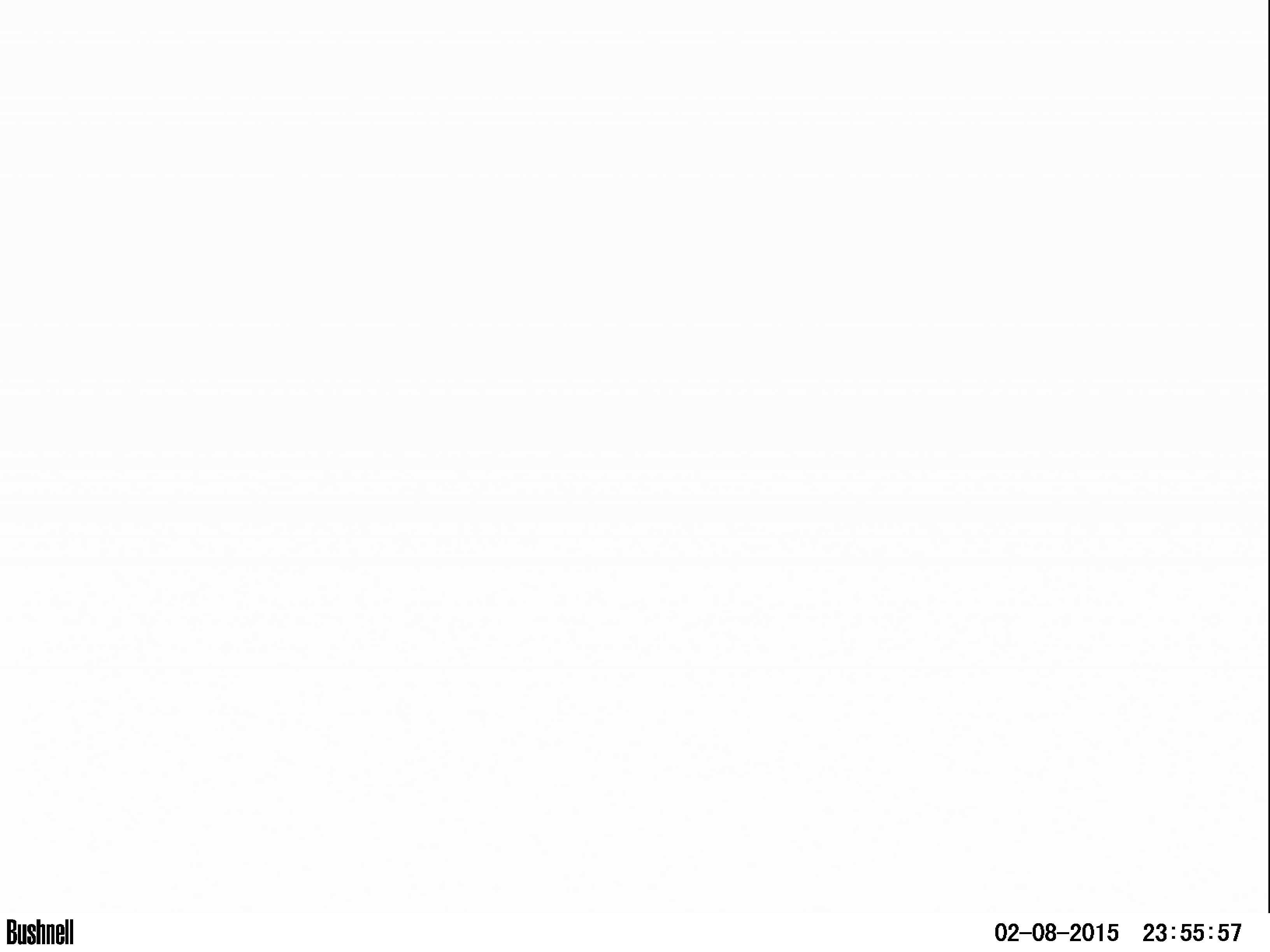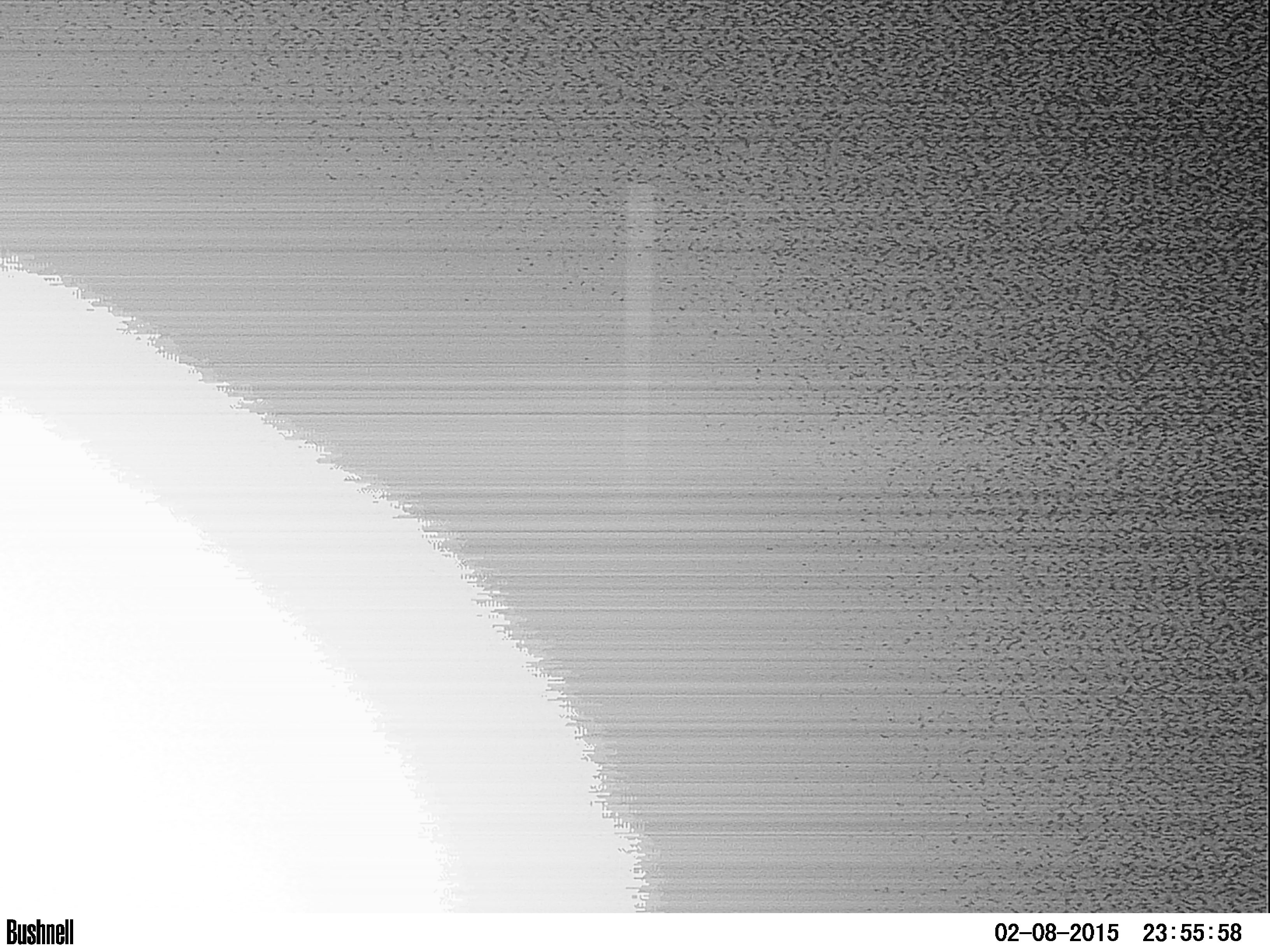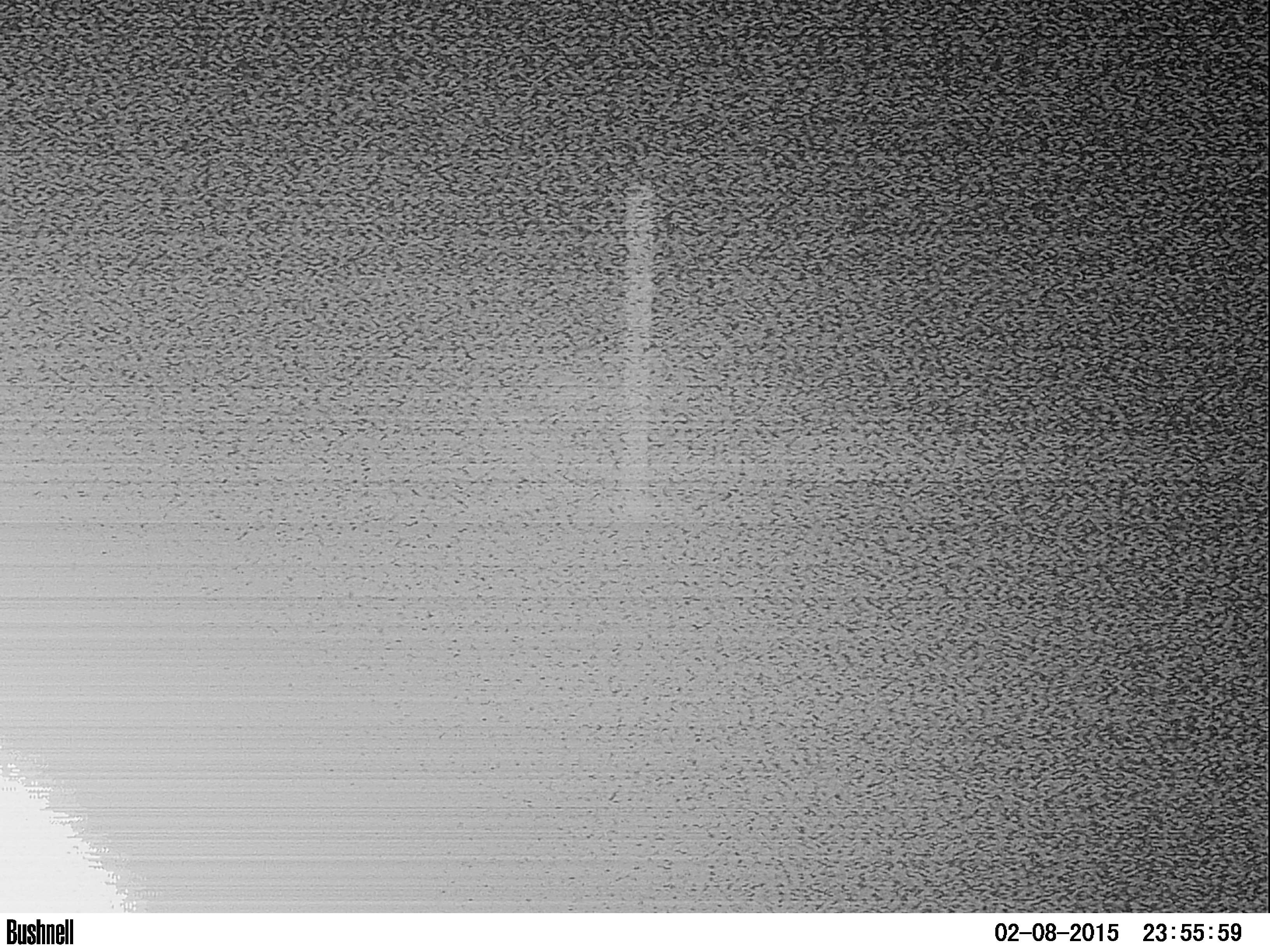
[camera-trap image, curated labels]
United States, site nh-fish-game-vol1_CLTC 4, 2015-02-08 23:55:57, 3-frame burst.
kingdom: Animalia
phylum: Chordata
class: Mammalia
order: Artiodactyla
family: Cervidae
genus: Alces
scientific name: Alces alces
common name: moose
Moose (Alces alces).